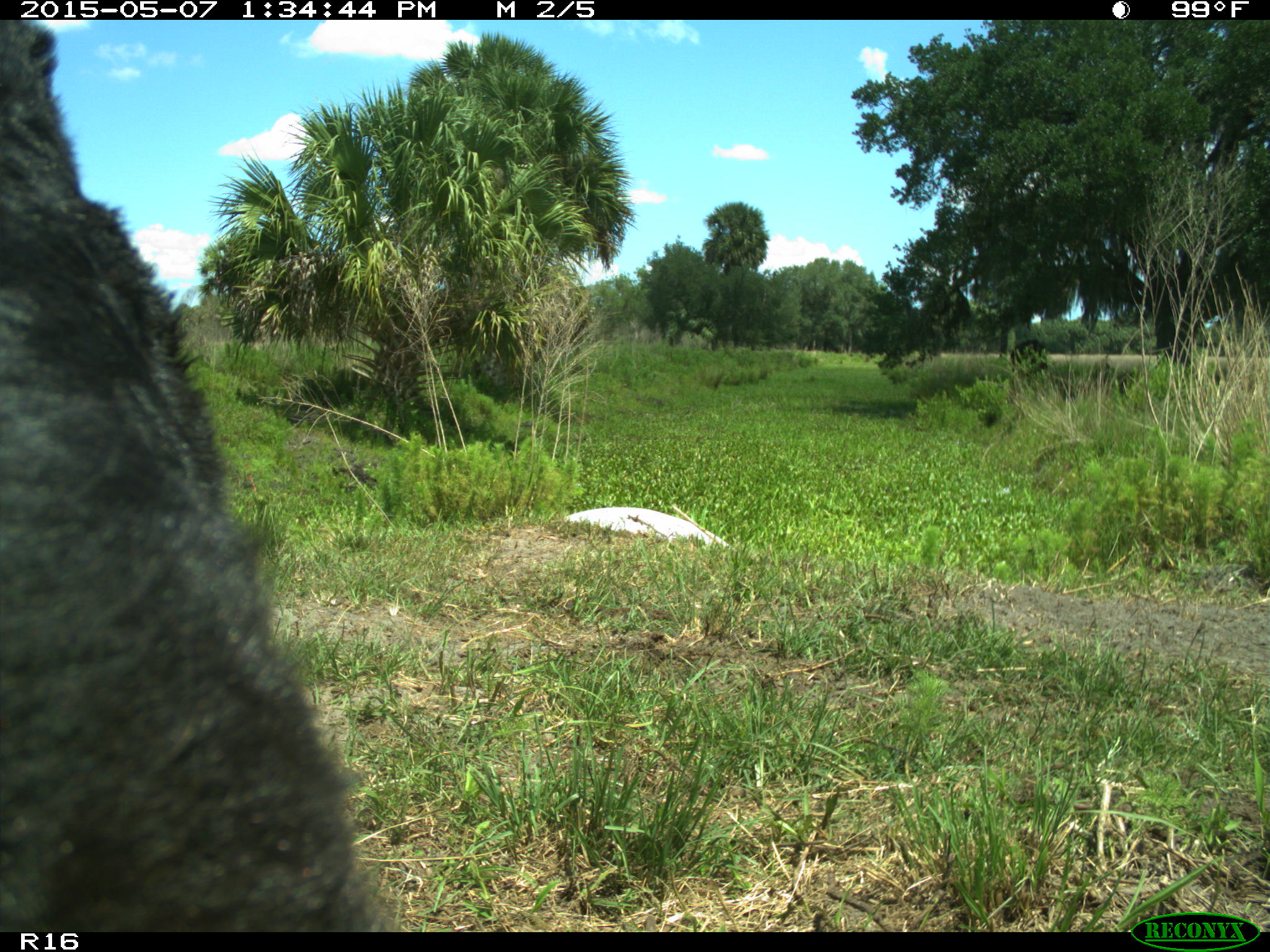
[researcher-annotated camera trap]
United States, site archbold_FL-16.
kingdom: Animalia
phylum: Chordata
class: Mammalia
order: Artiodactyla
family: Bovidae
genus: Bos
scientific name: Bos taurus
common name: domestic cow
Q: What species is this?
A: Bos taurus (domestic cow).